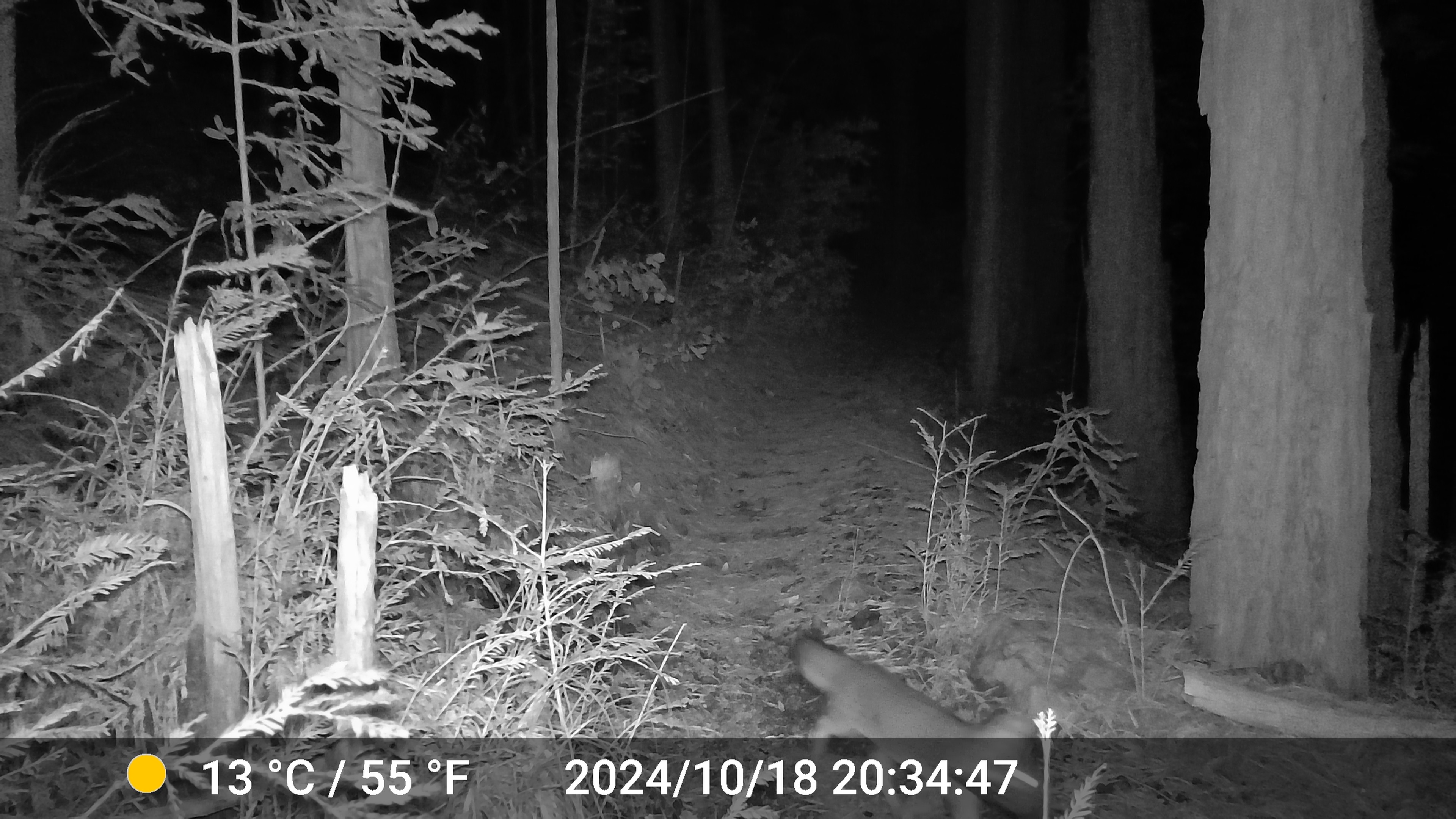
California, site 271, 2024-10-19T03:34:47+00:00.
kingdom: Animalia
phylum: Chordata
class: Mammalia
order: Carnivora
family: Canidae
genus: Urocyon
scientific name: Urocyon cinereoargenteus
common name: gray fox